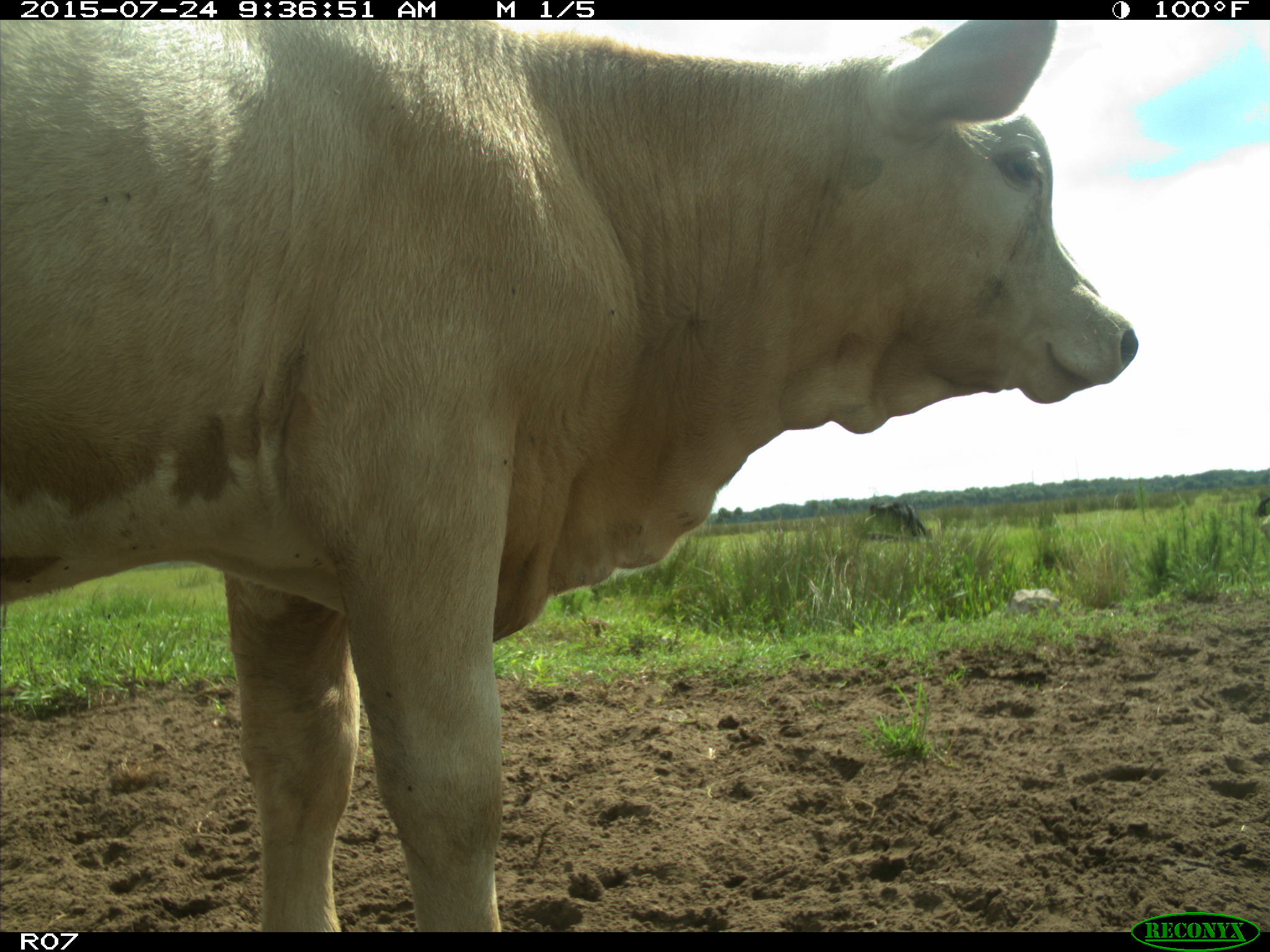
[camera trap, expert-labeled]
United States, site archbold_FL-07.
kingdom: Animalia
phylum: Chordata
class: Mammalia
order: Artiodactyla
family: Bovidae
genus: Bos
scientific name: Bos taurus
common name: domestic cow